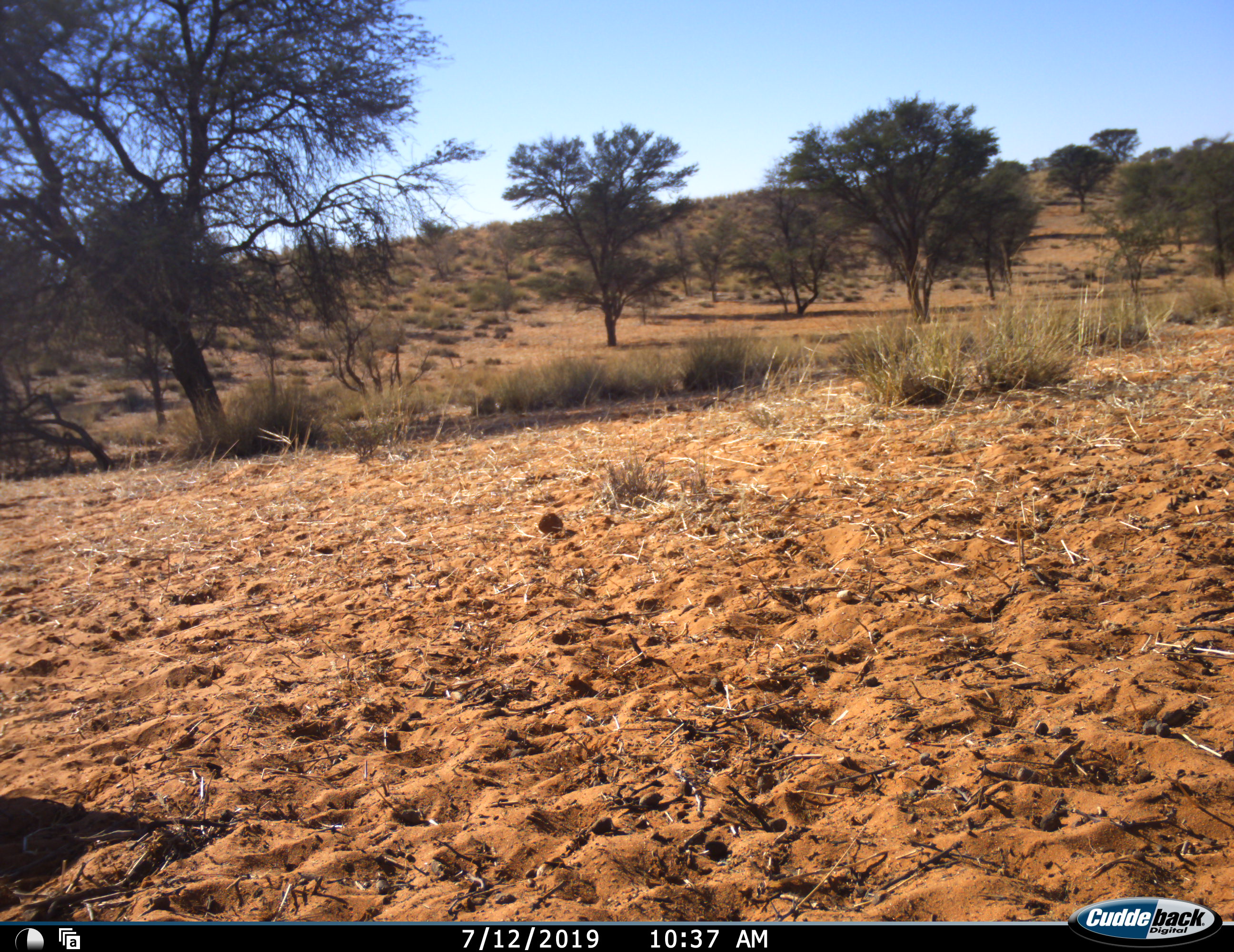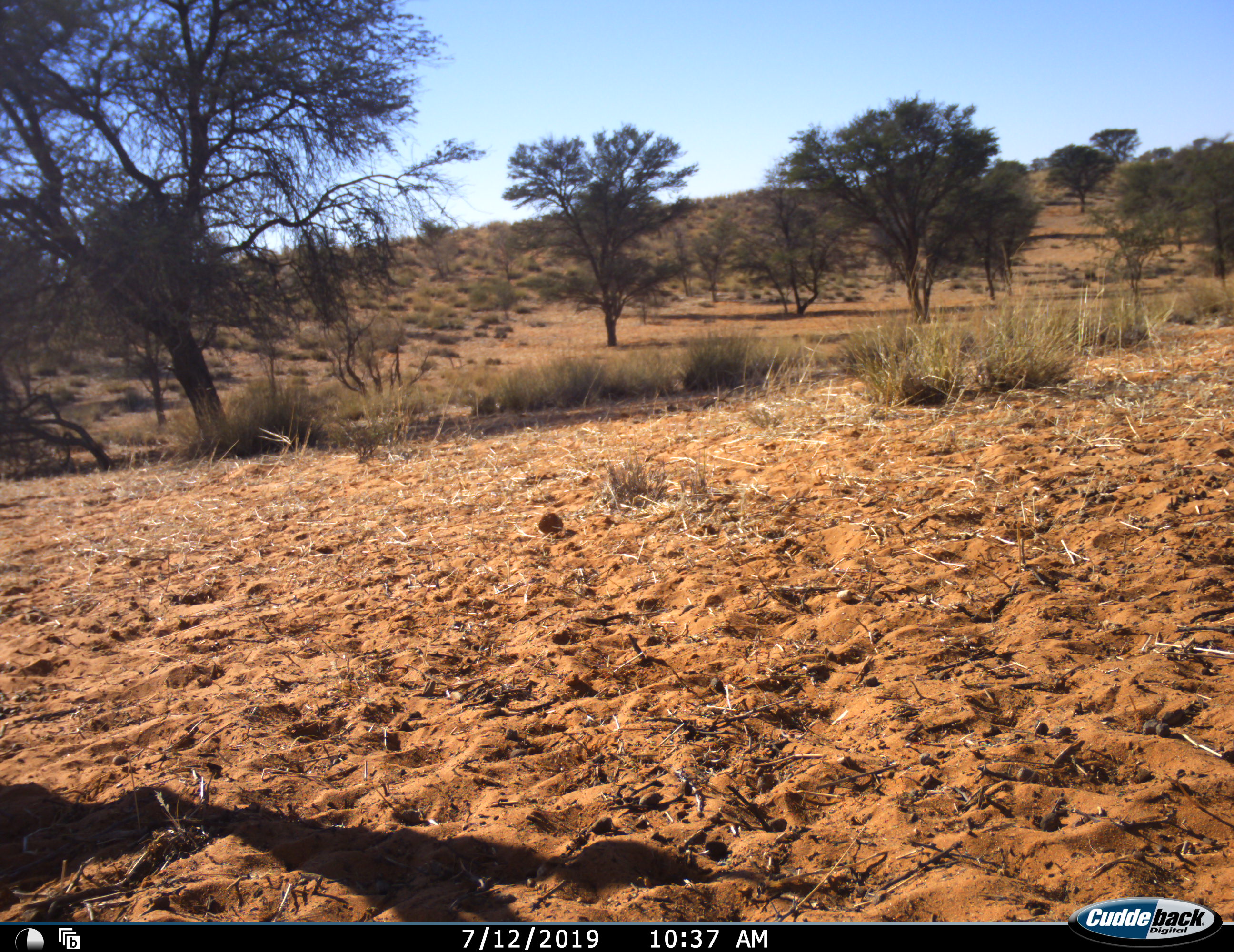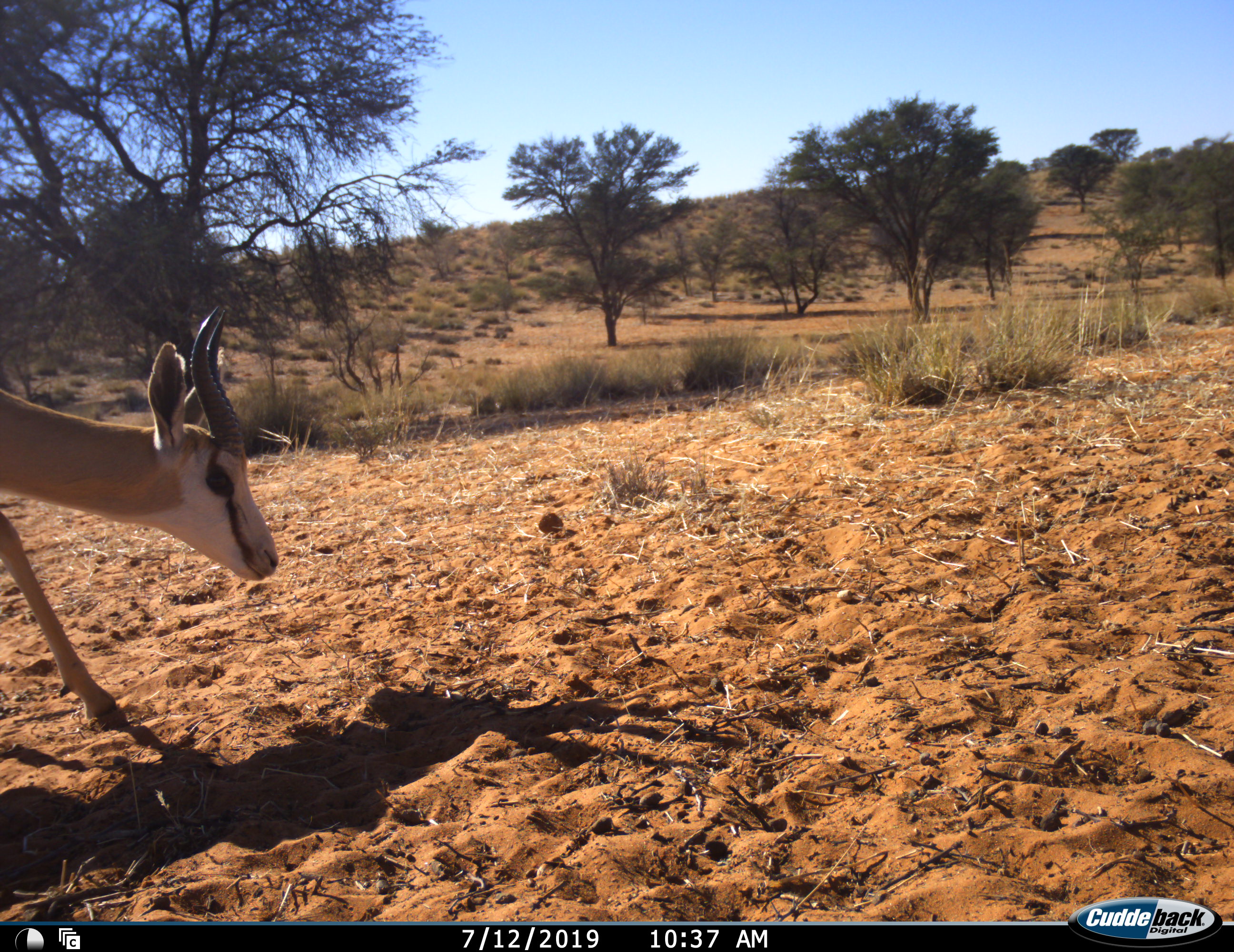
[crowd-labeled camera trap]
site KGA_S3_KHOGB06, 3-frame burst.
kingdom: Animalia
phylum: Chordata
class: Mammalia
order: Artiodactyla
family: Bovidae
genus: Antidorcas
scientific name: Antidorcas marsupialis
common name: springbok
Springbok (Antidorcas marsupialis), count 1. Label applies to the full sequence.